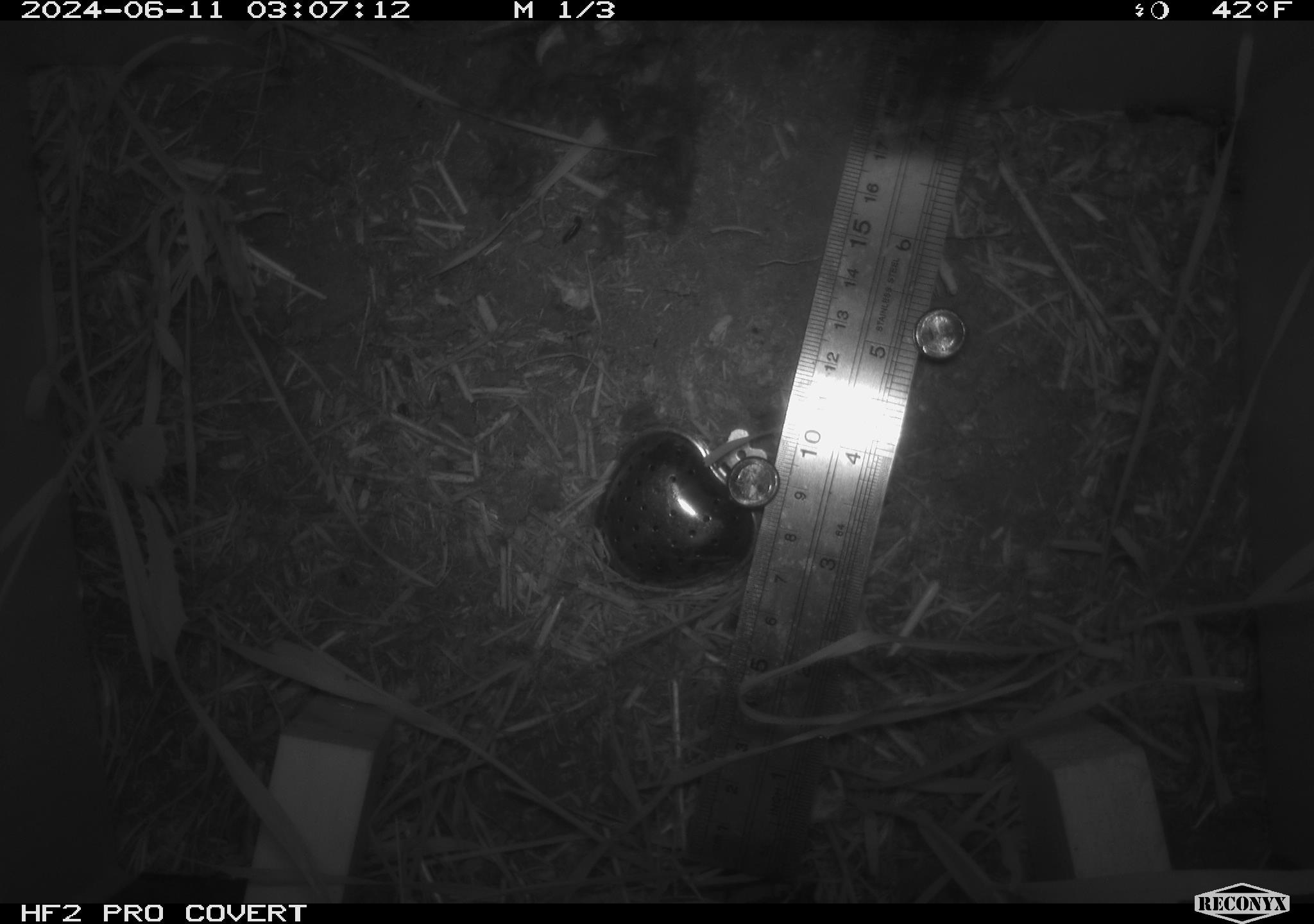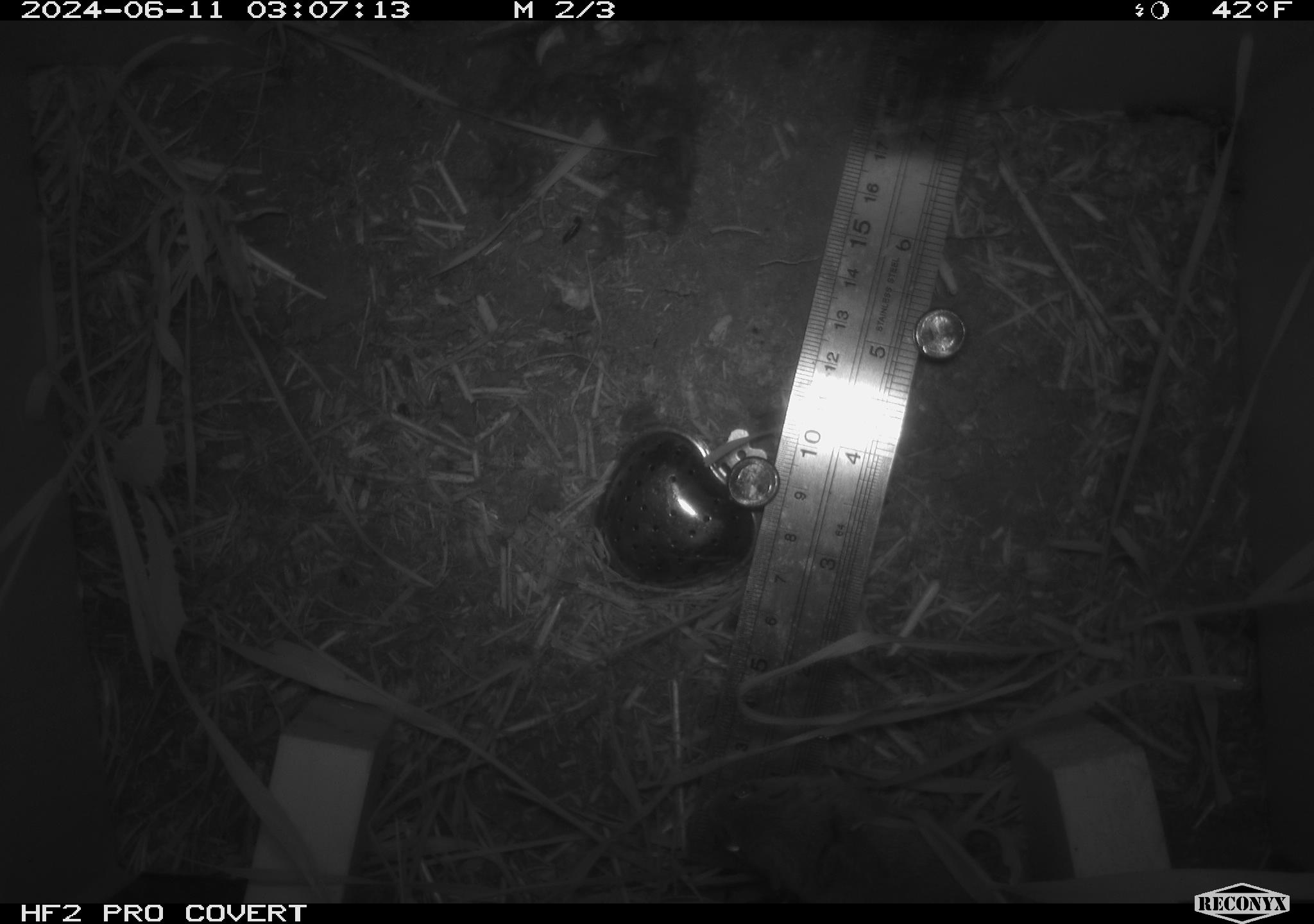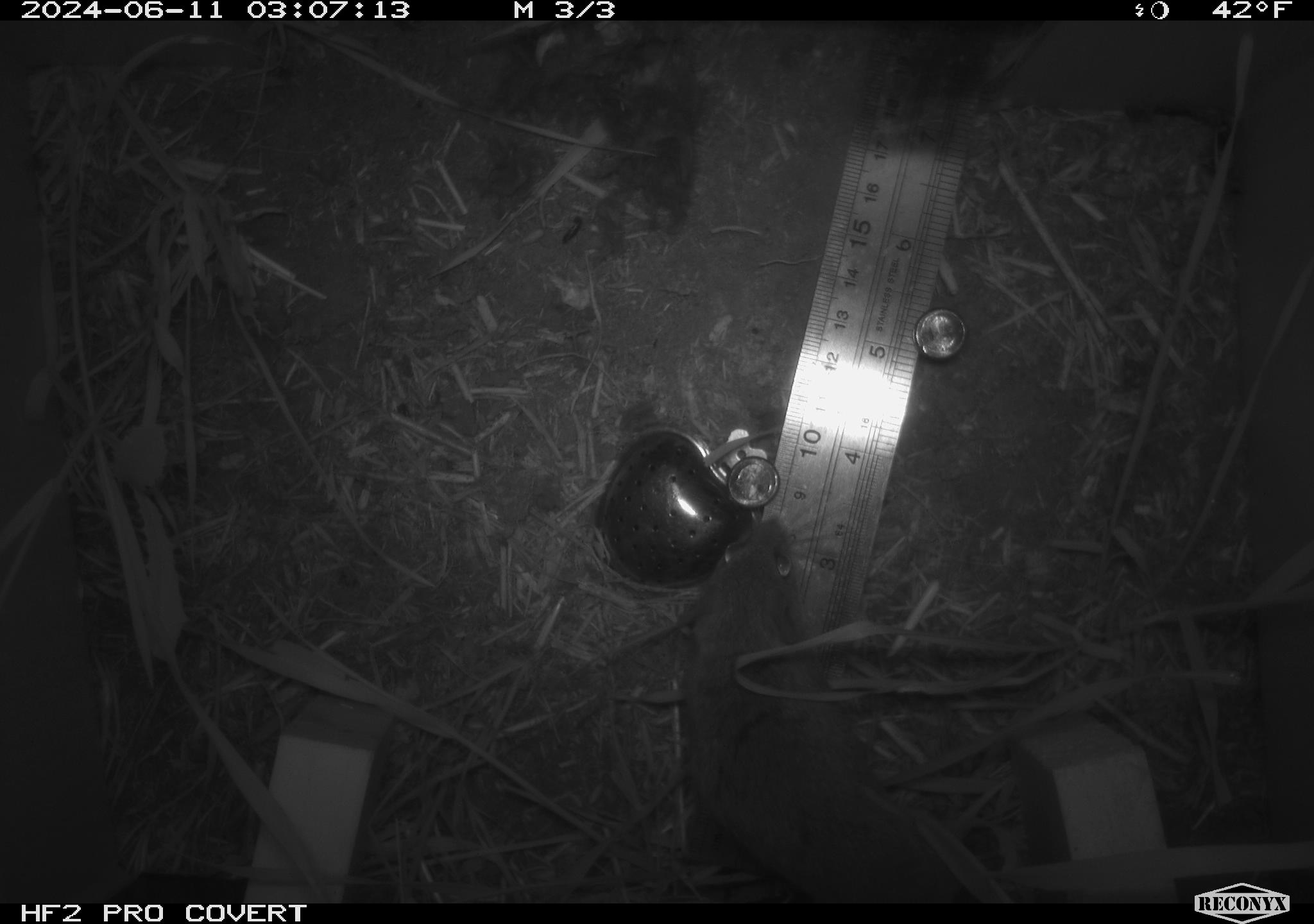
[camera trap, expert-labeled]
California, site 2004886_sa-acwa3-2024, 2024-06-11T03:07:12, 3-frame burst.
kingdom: Animalia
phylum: Chordata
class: Mammalia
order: Rodentia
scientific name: Rodentia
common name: mouse species